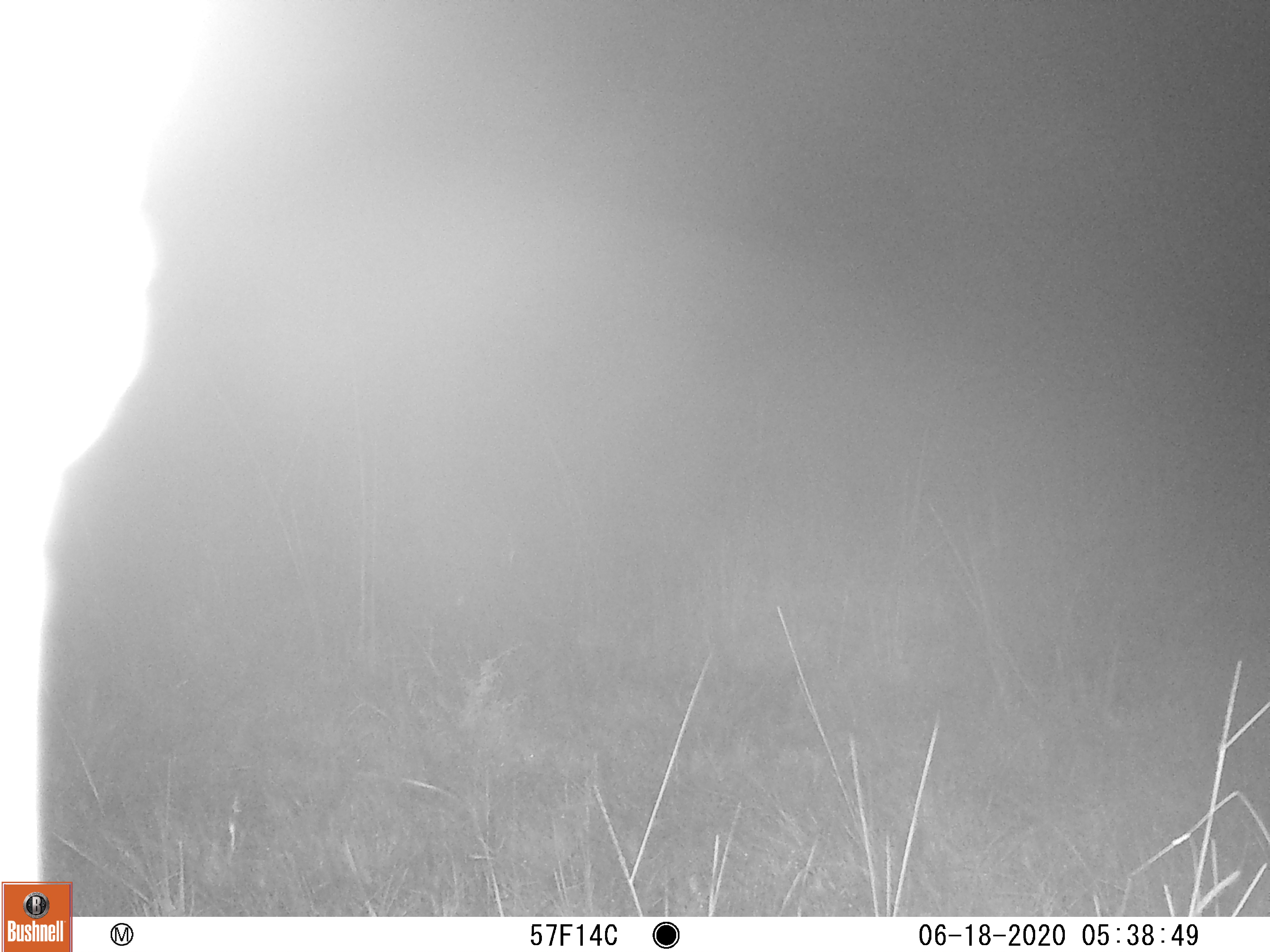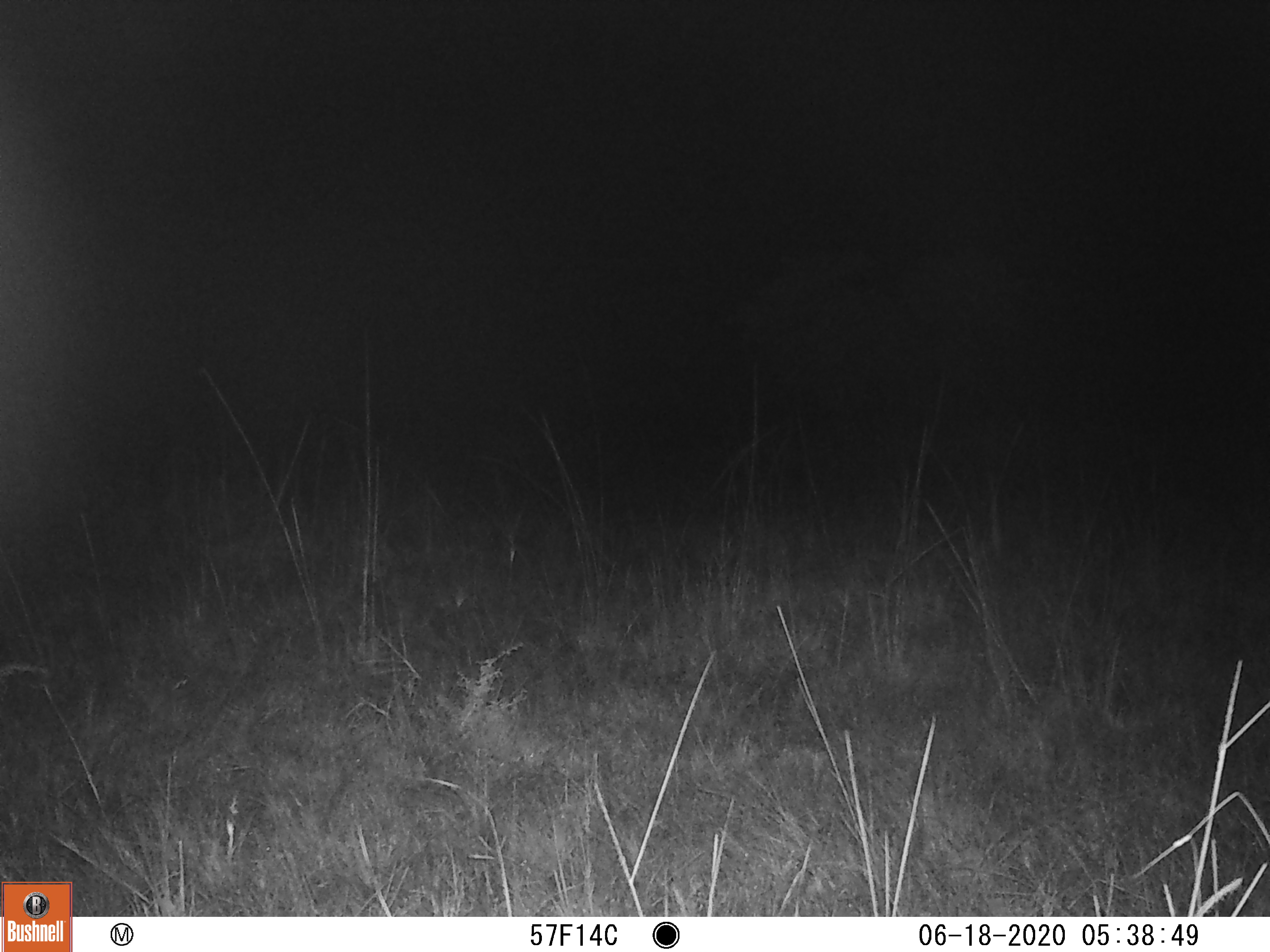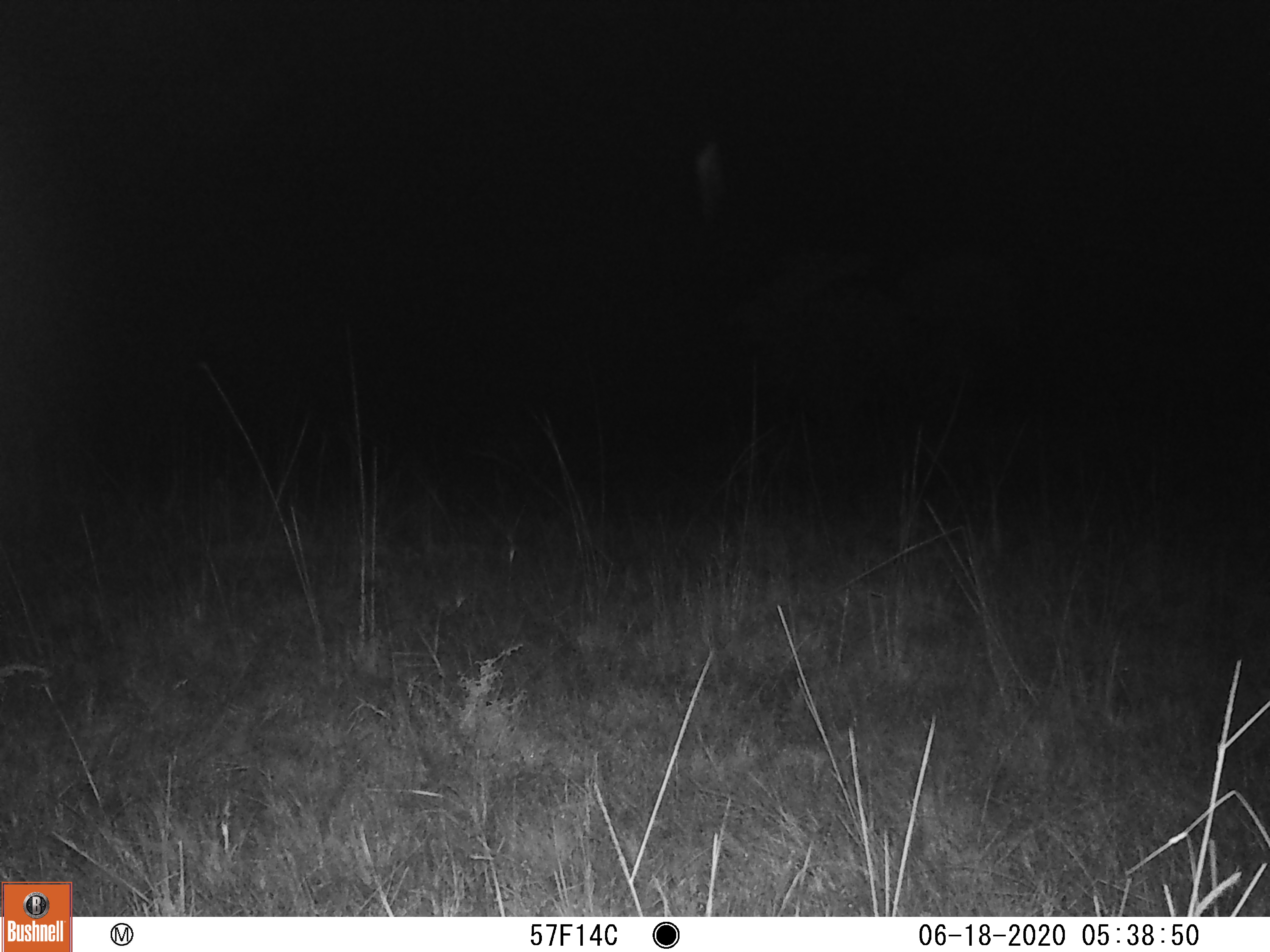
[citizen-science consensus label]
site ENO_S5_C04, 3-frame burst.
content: unidentified animal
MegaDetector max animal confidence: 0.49